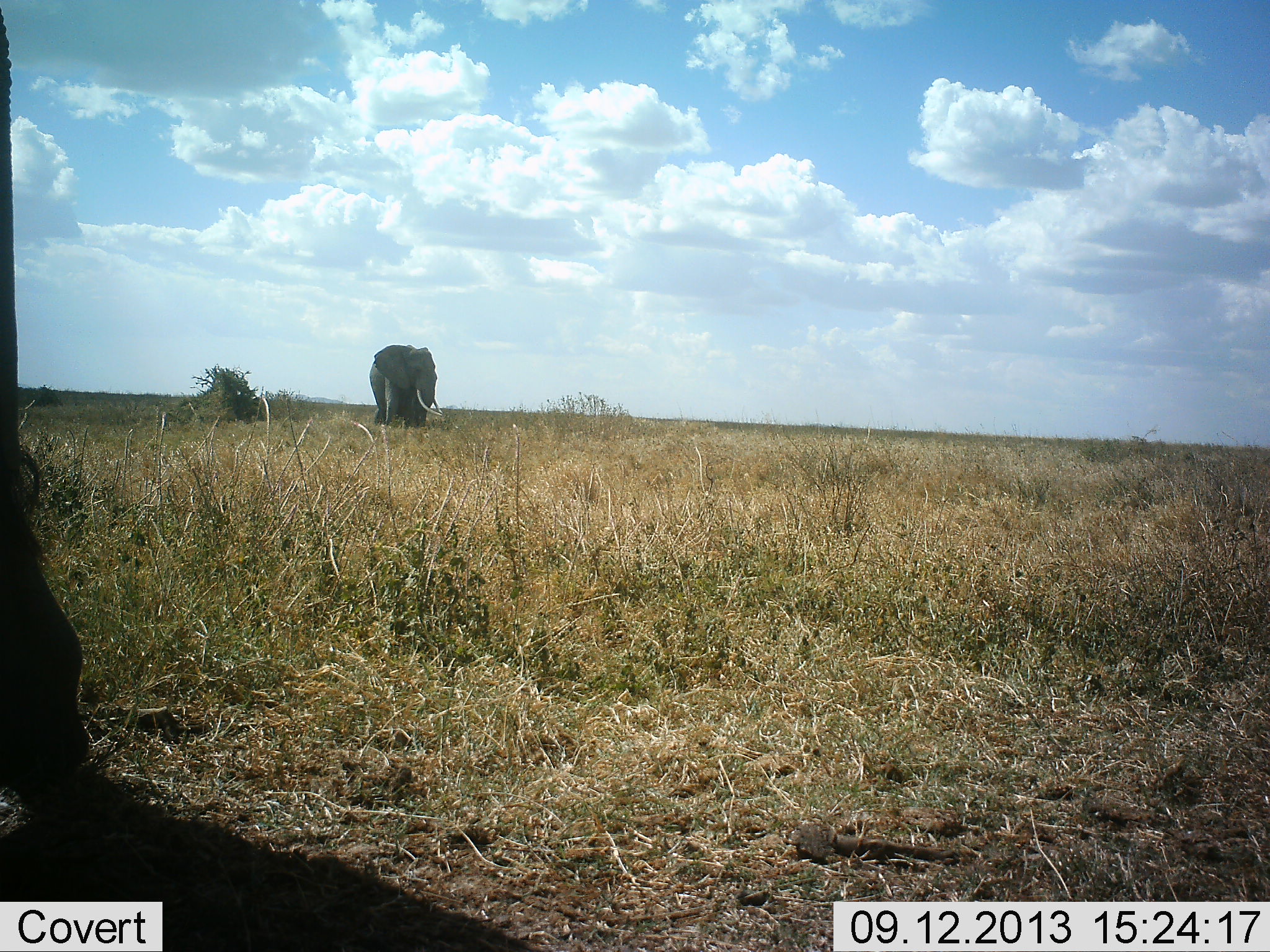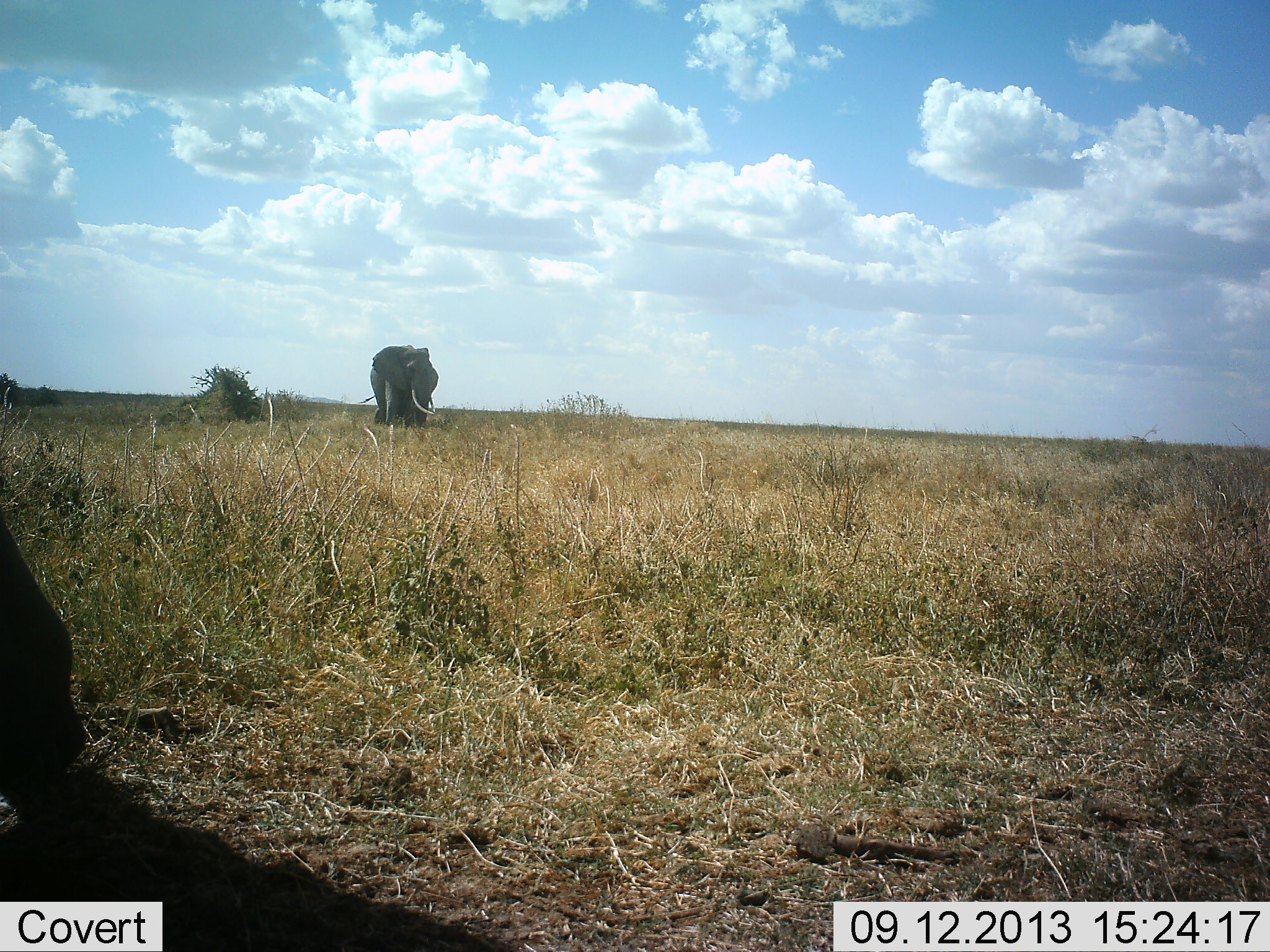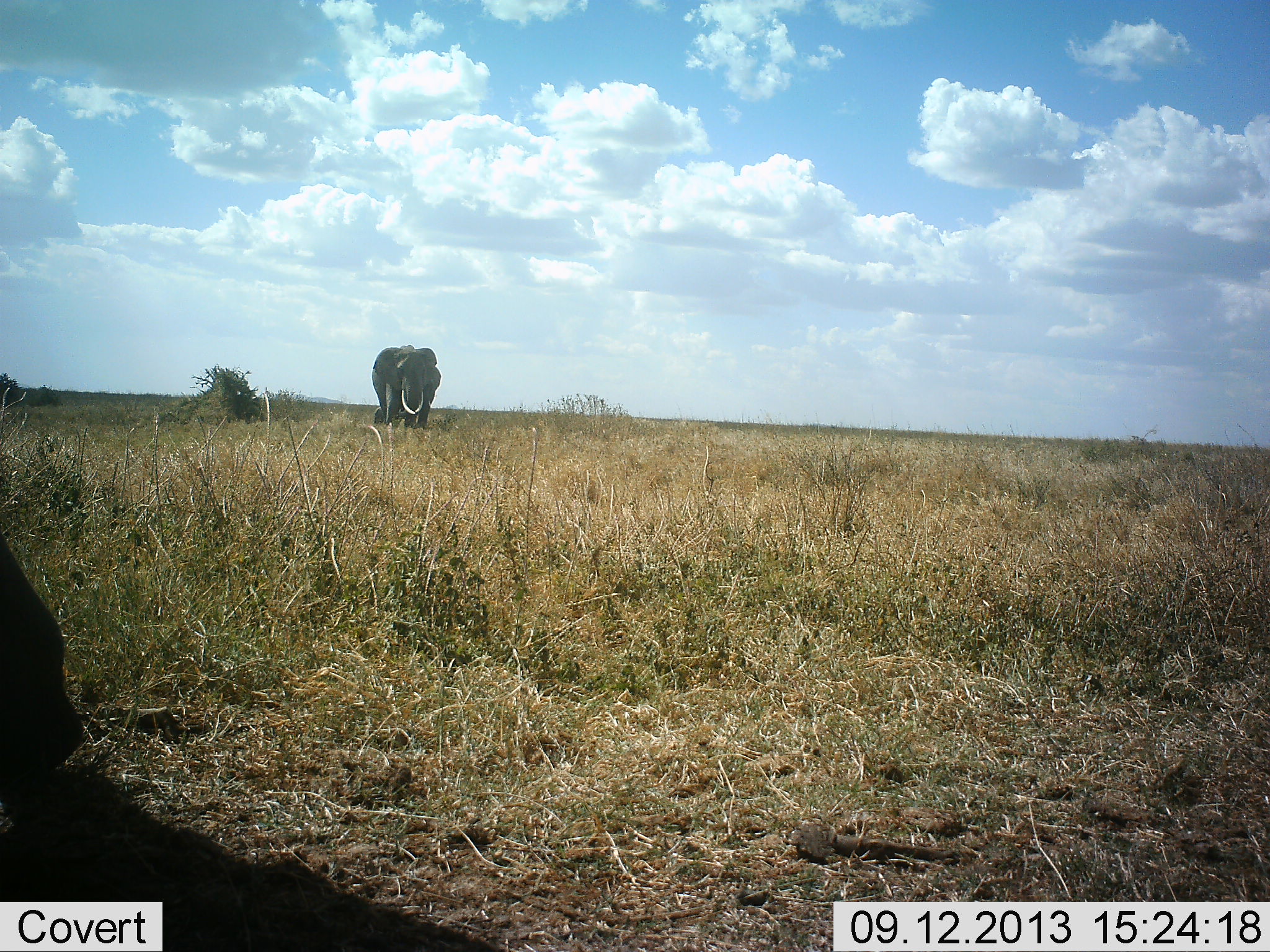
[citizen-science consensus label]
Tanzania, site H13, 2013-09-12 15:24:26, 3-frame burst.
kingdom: Animalia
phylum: Chordata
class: Mammalia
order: Proboscidea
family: Elephantidae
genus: Loxodonta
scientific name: Loxodonta africana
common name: african bush elephant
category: elephant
Elephant (african bush elephant) (Loxodonta africana), count 2. Behavior (volunteer vote fractions): standing 83%, resting 0%, moving 33%, interacting 0%. Young present (vote fraction): 0%. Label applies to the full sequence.